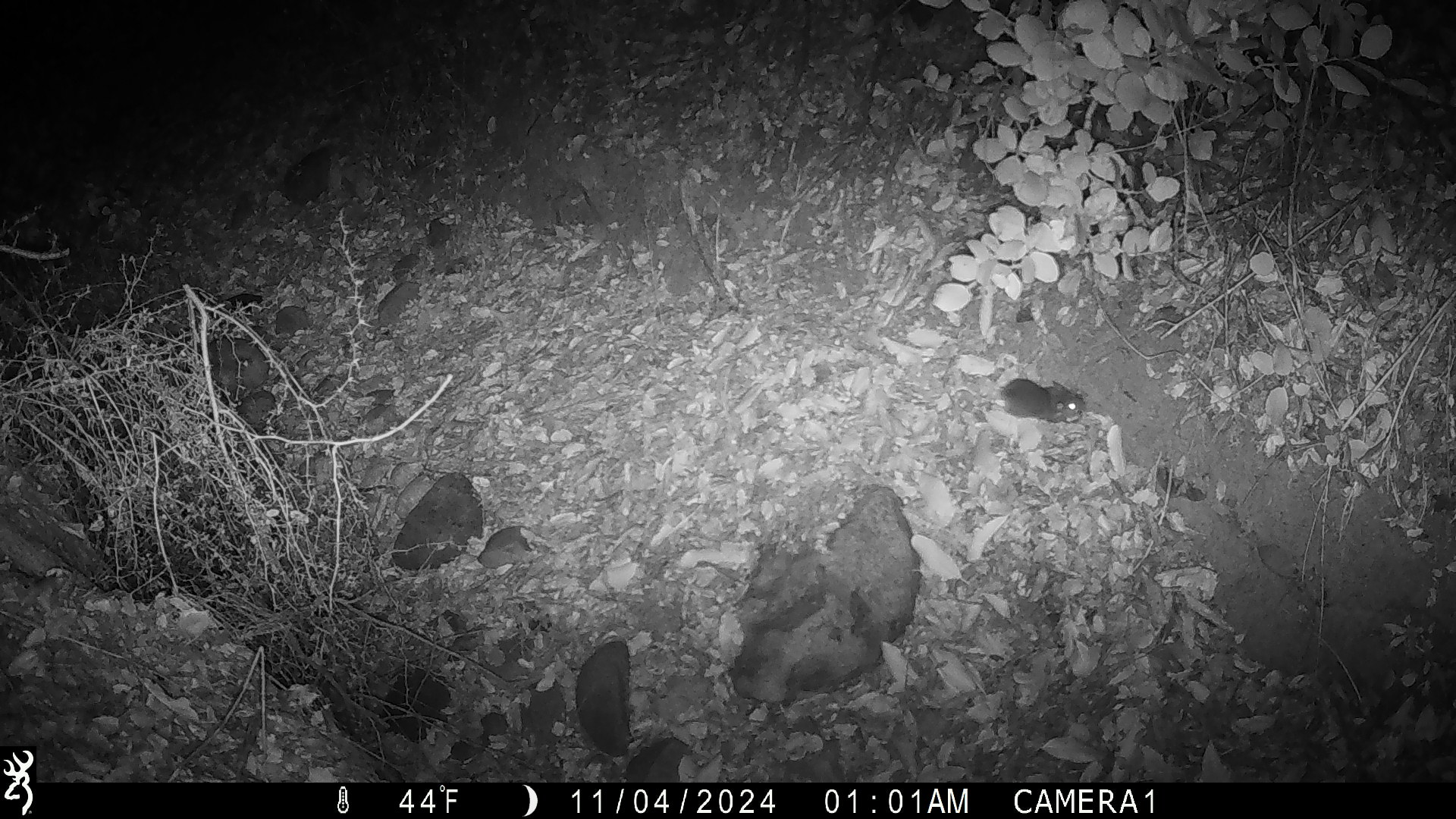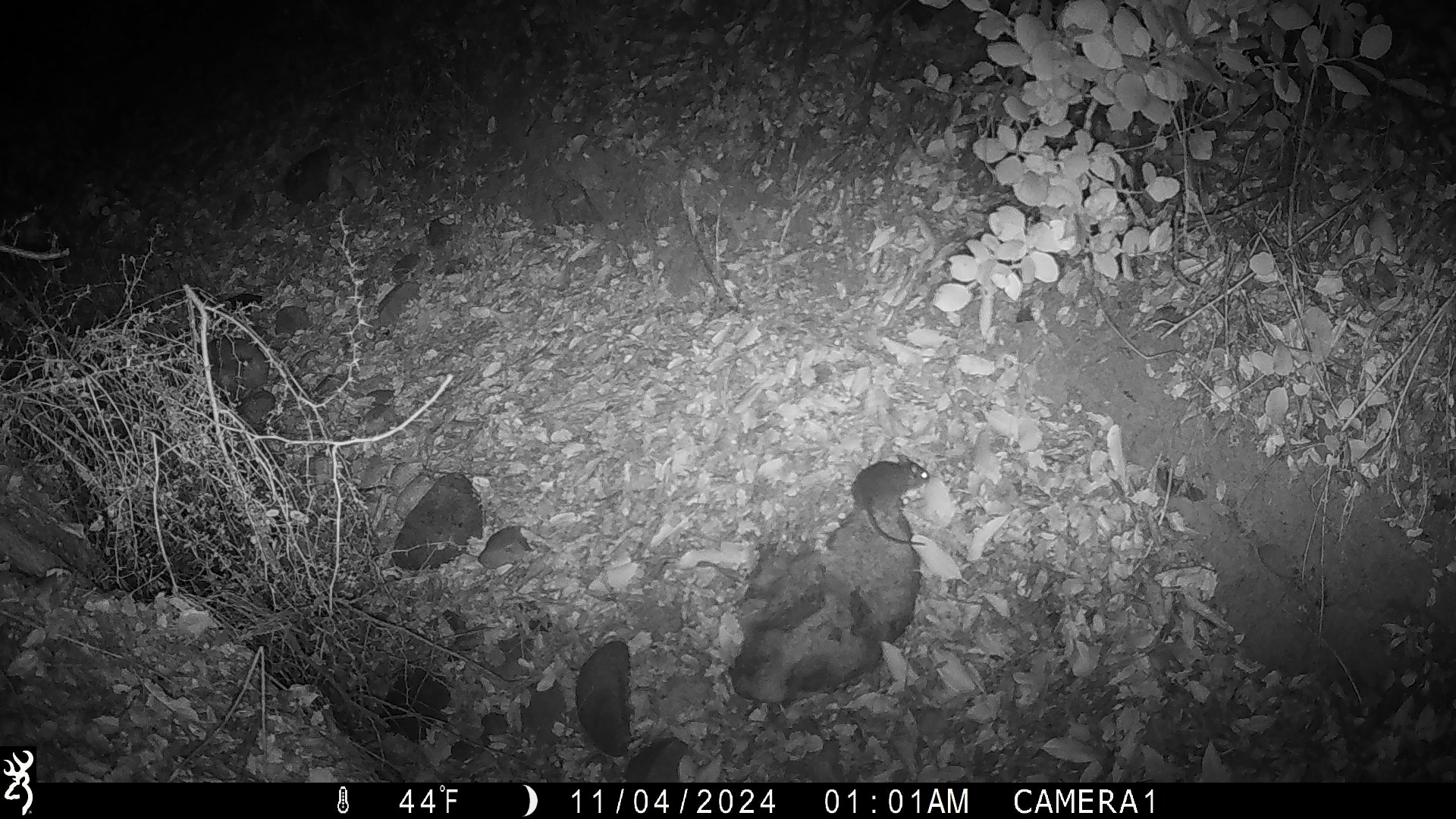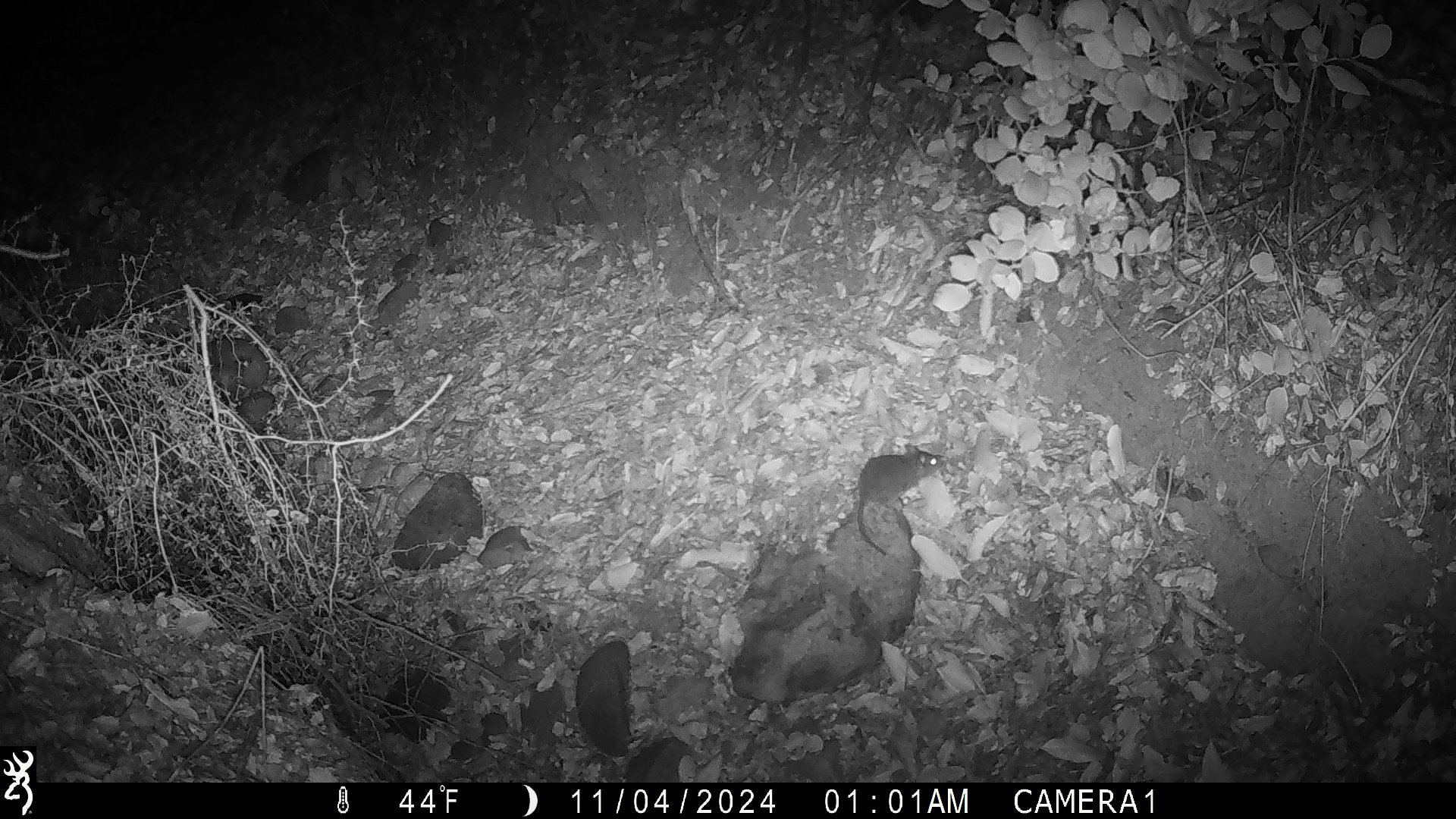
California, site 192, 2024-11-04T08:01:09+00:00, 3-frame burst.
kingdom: Animalia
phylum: Chordata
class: Mammalia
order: Rodentia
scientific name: Rodentia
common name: mouse or rat